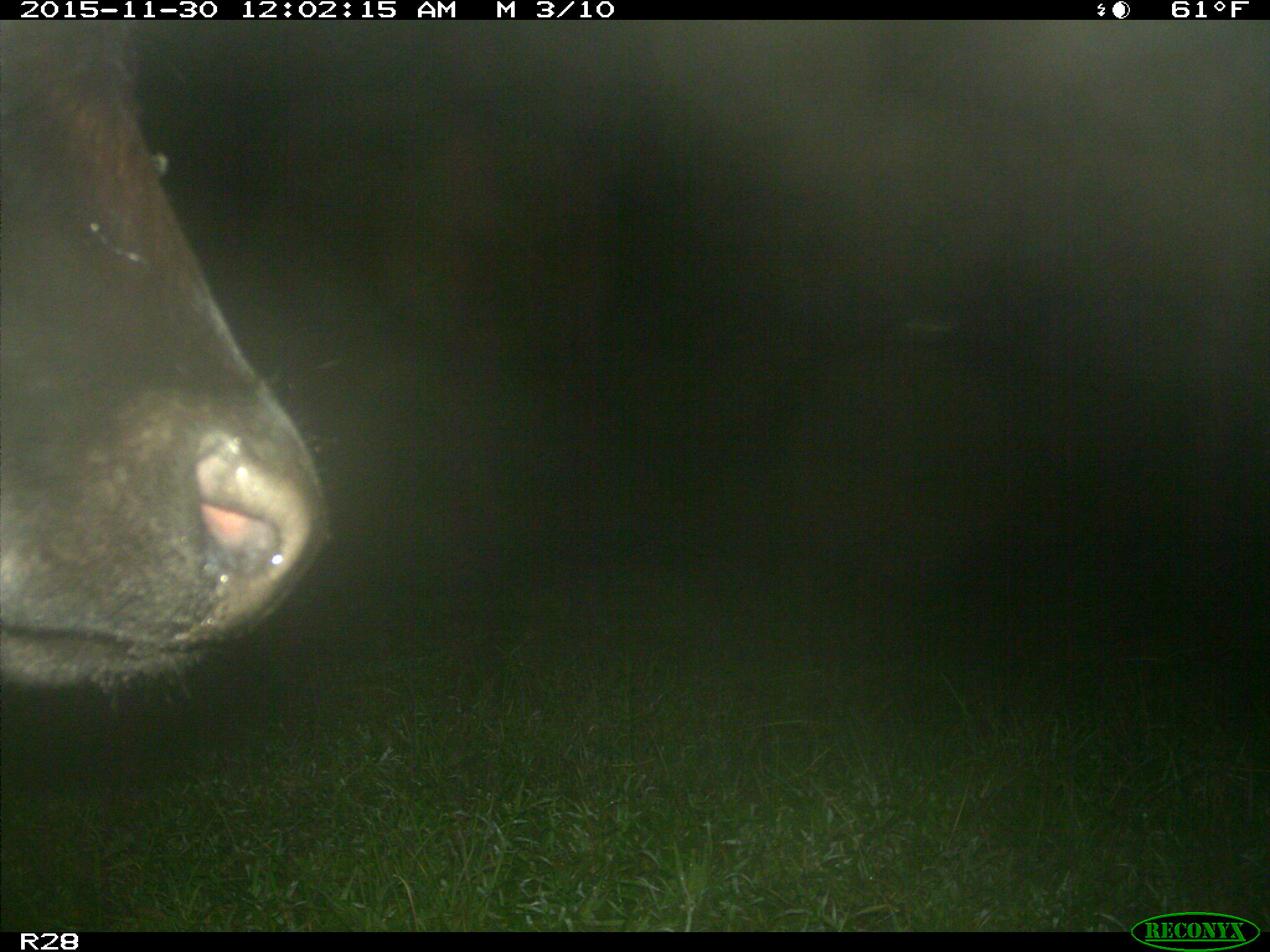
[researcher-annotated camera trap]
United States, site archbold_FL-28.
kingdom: Animalia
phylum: Chordata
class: Mammalia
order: Artiodactyla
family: Bovidae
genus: Bos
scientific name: Bos taurus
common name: domestic cow